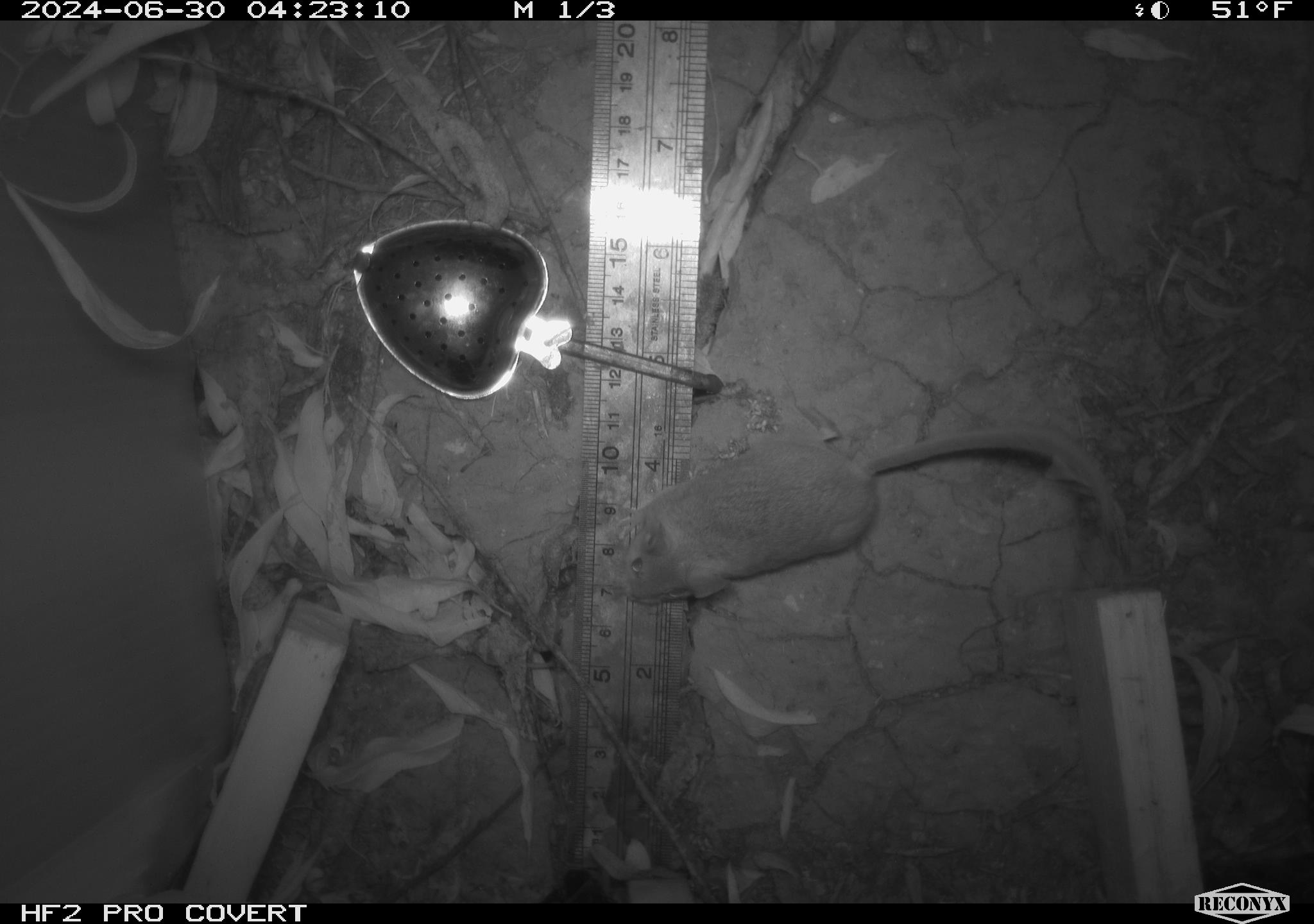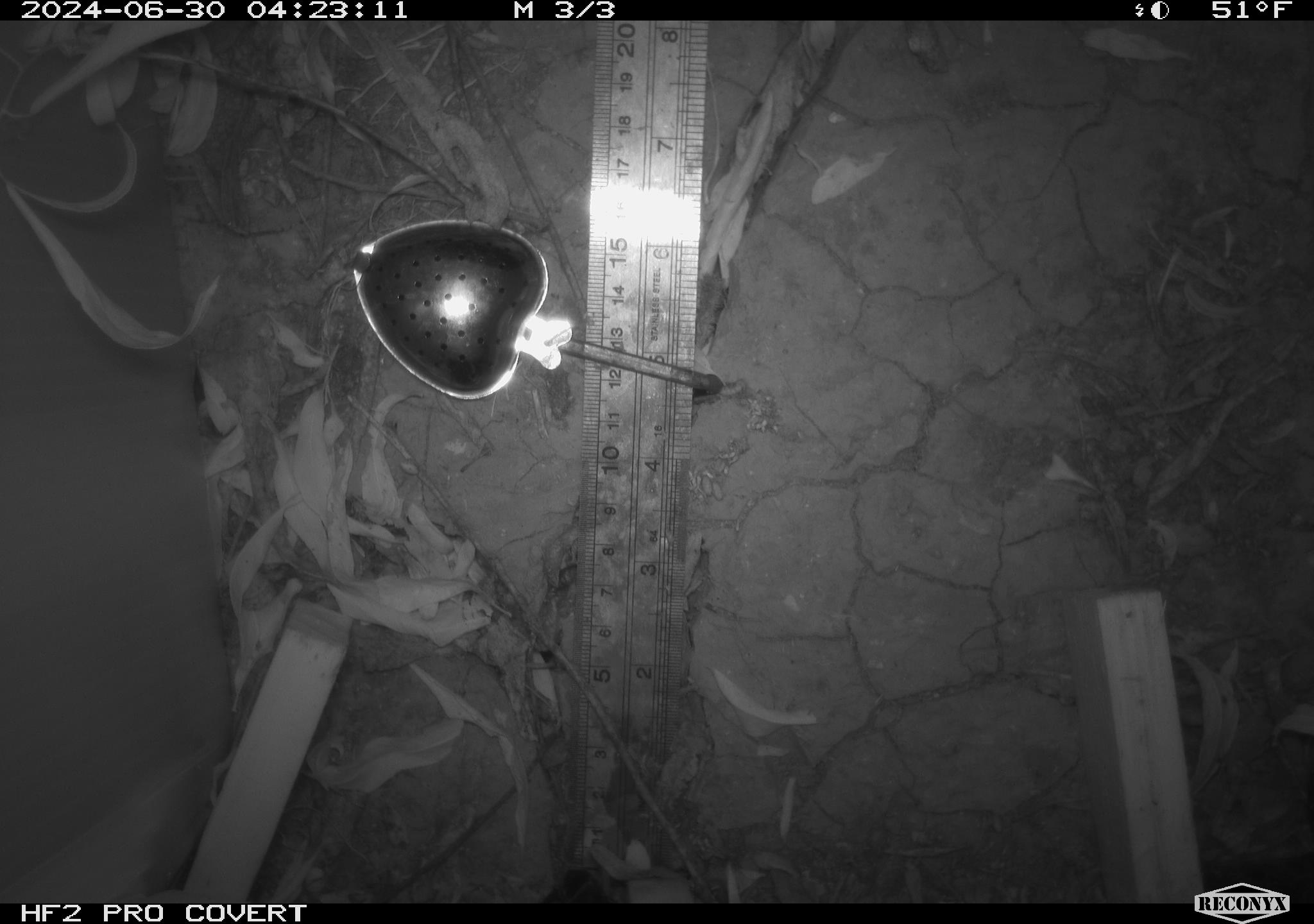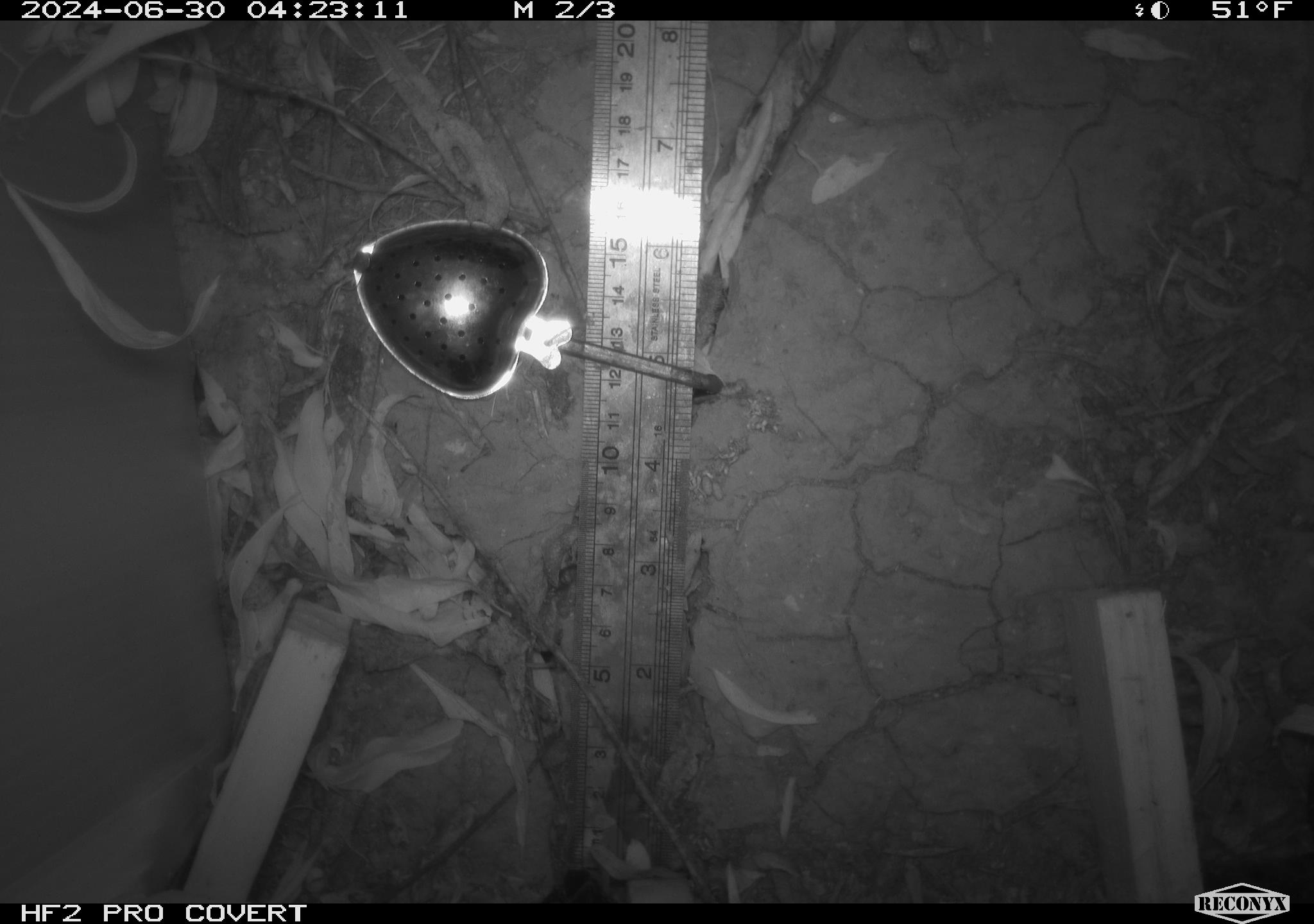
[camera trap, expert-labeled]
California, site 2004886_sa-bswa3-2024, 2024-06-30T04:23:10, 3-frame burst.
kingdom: Animalia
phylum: Chordata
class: Mammalia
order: Rodentia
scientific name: Rodentia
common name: mouse species